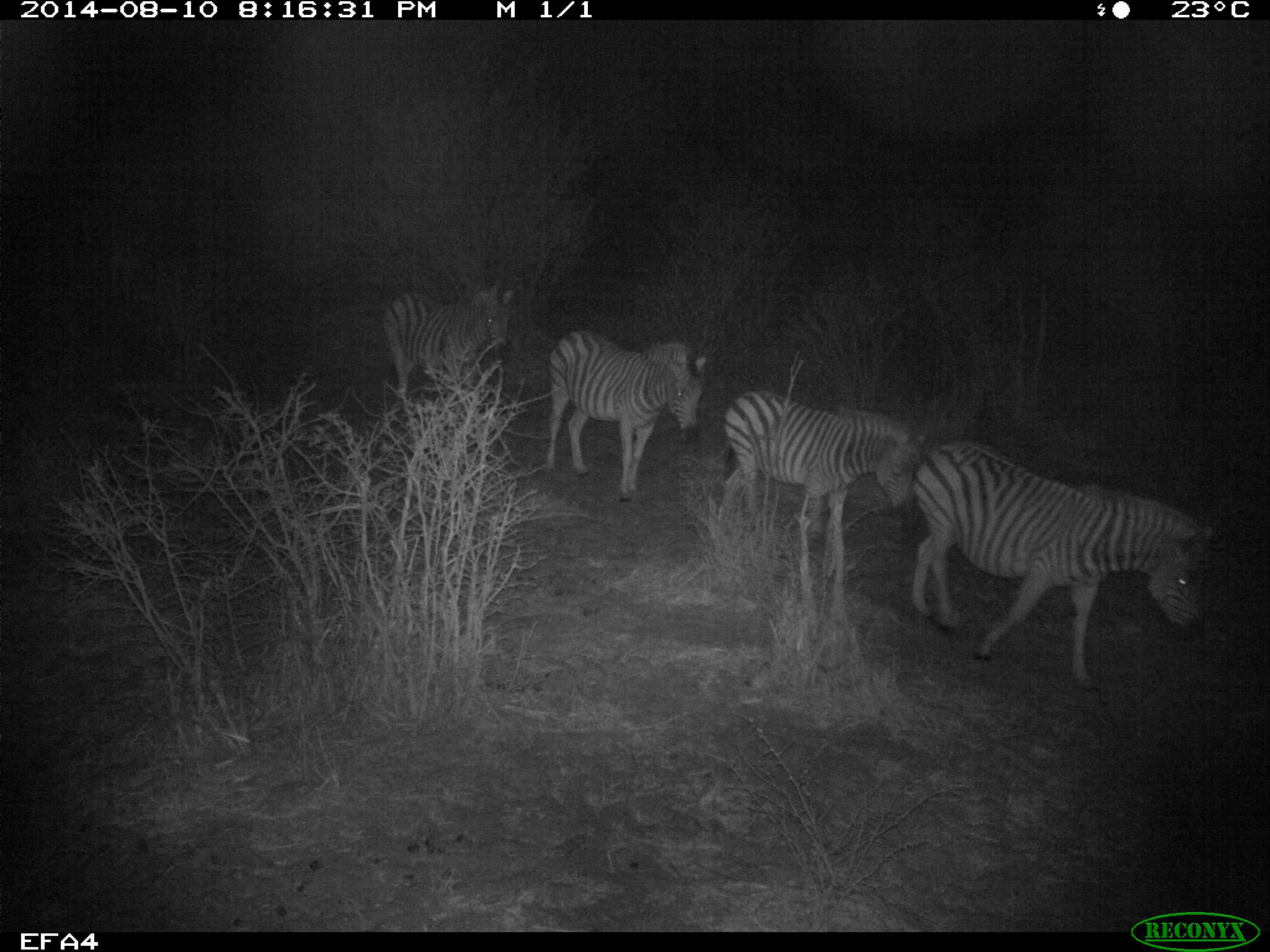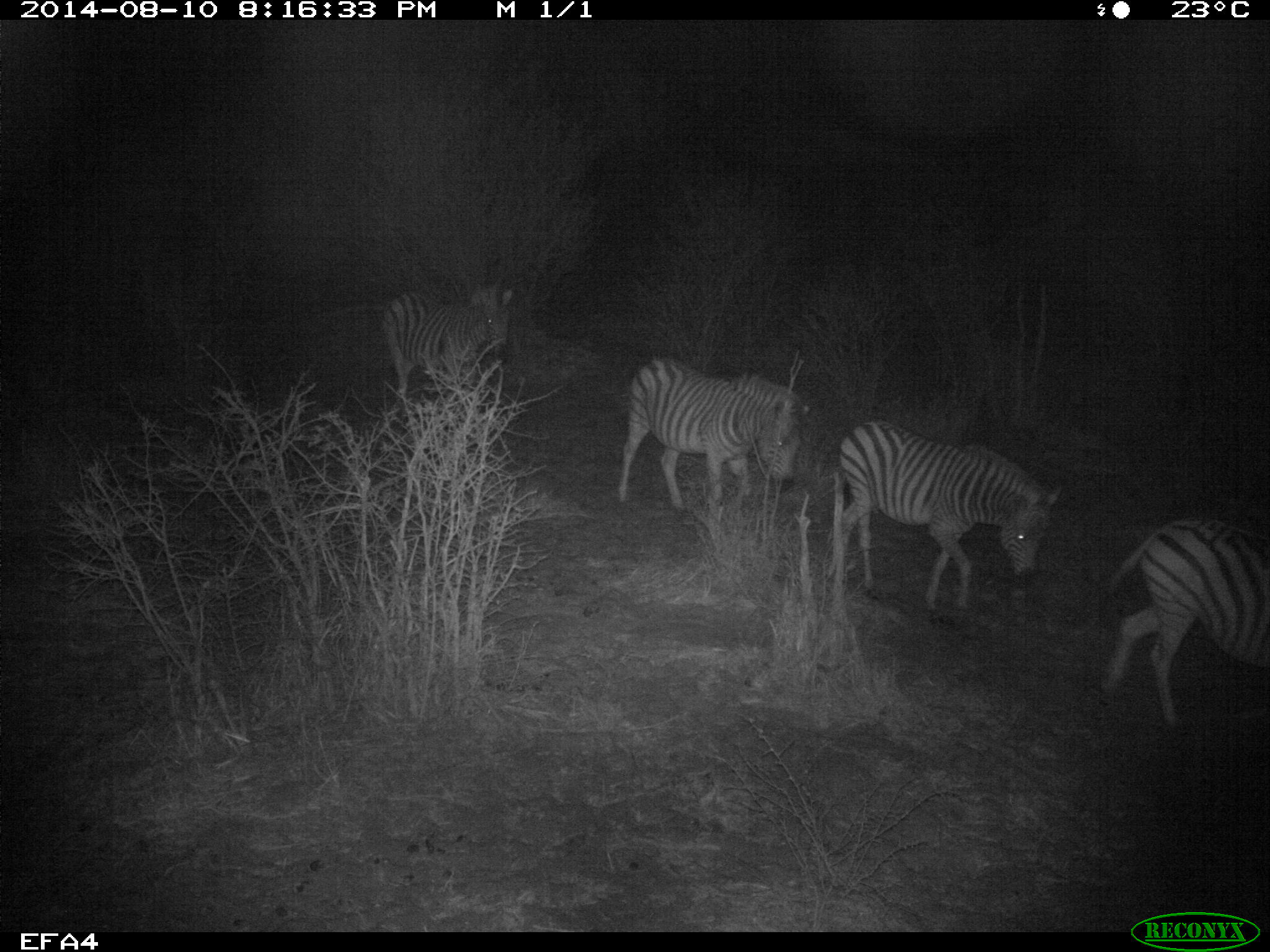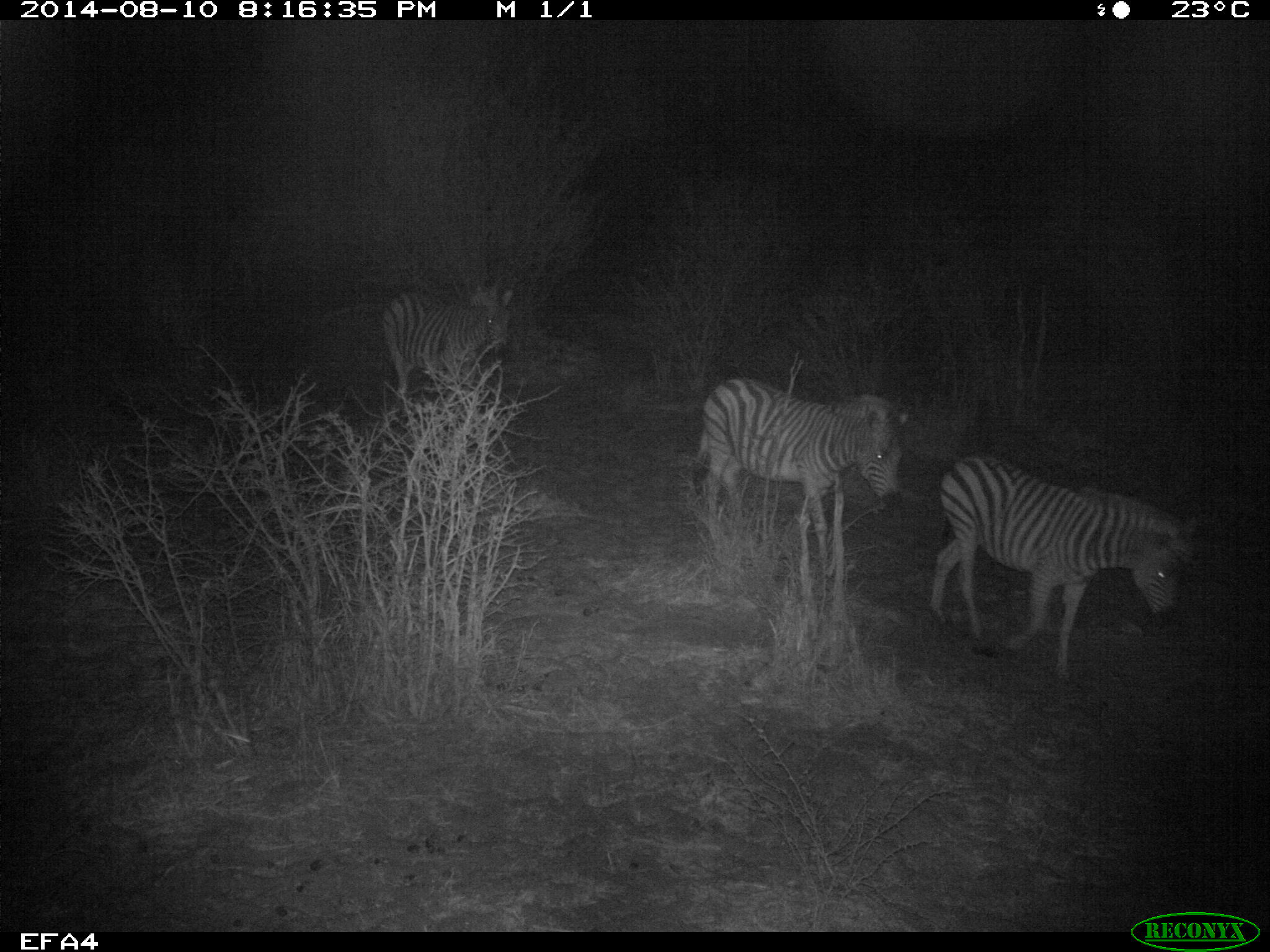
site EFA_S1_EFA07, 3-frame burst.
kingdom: Animalia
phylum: Chordata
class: Mammalia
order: Perissodactyla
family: Equidae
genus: Equus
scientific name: Equus quagga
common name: plains zebra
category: zebraplains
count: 4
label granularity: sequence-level